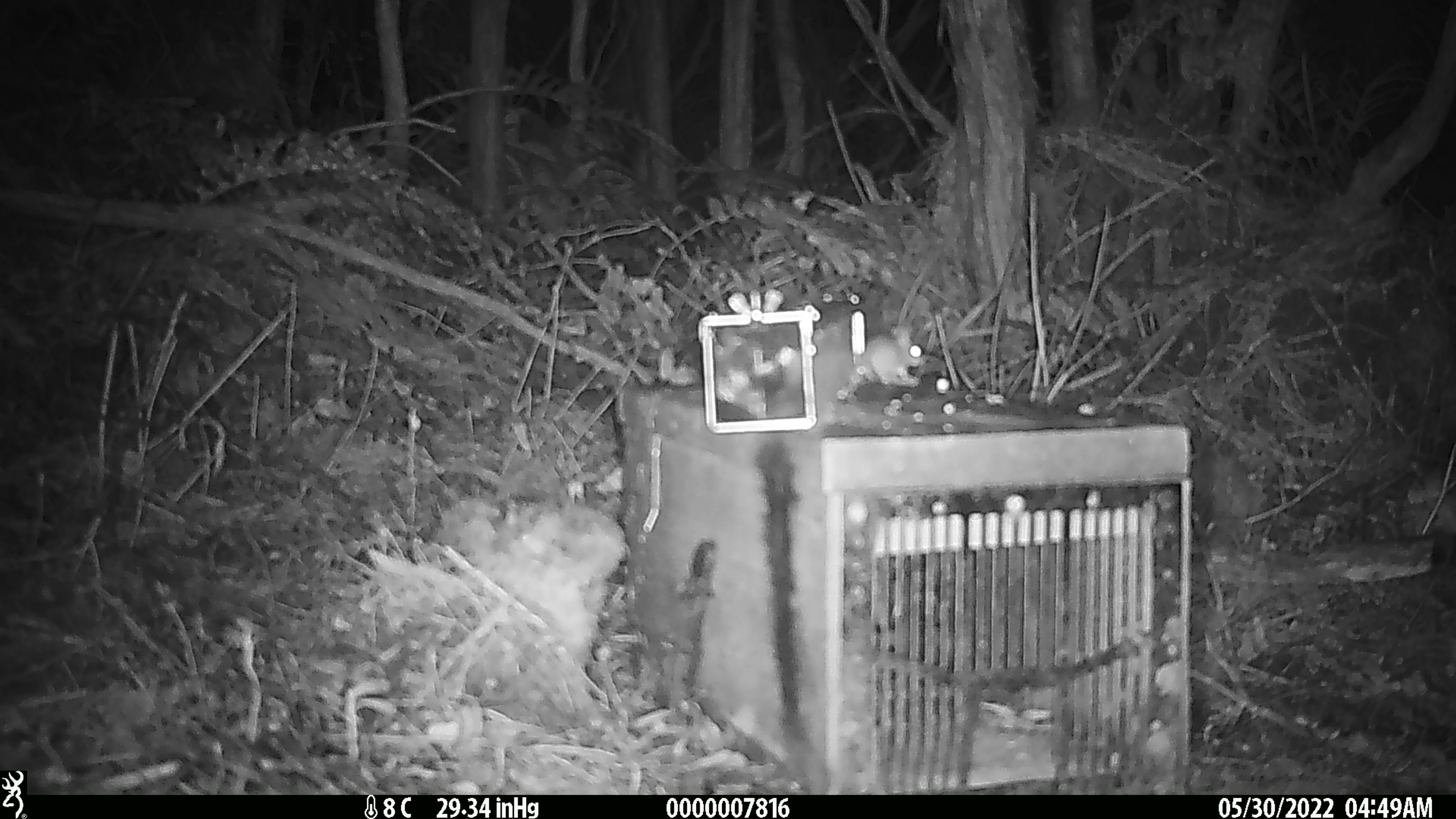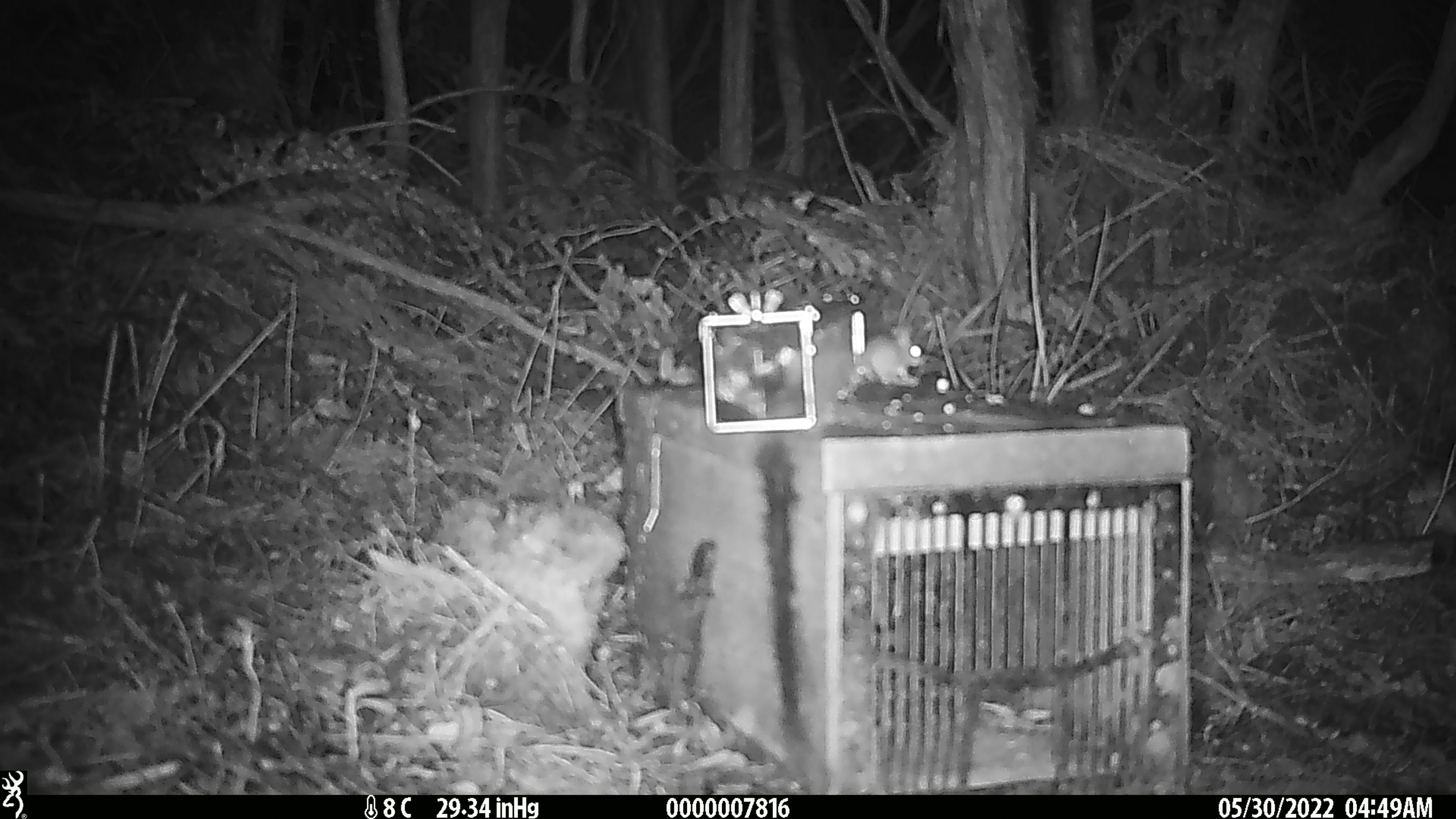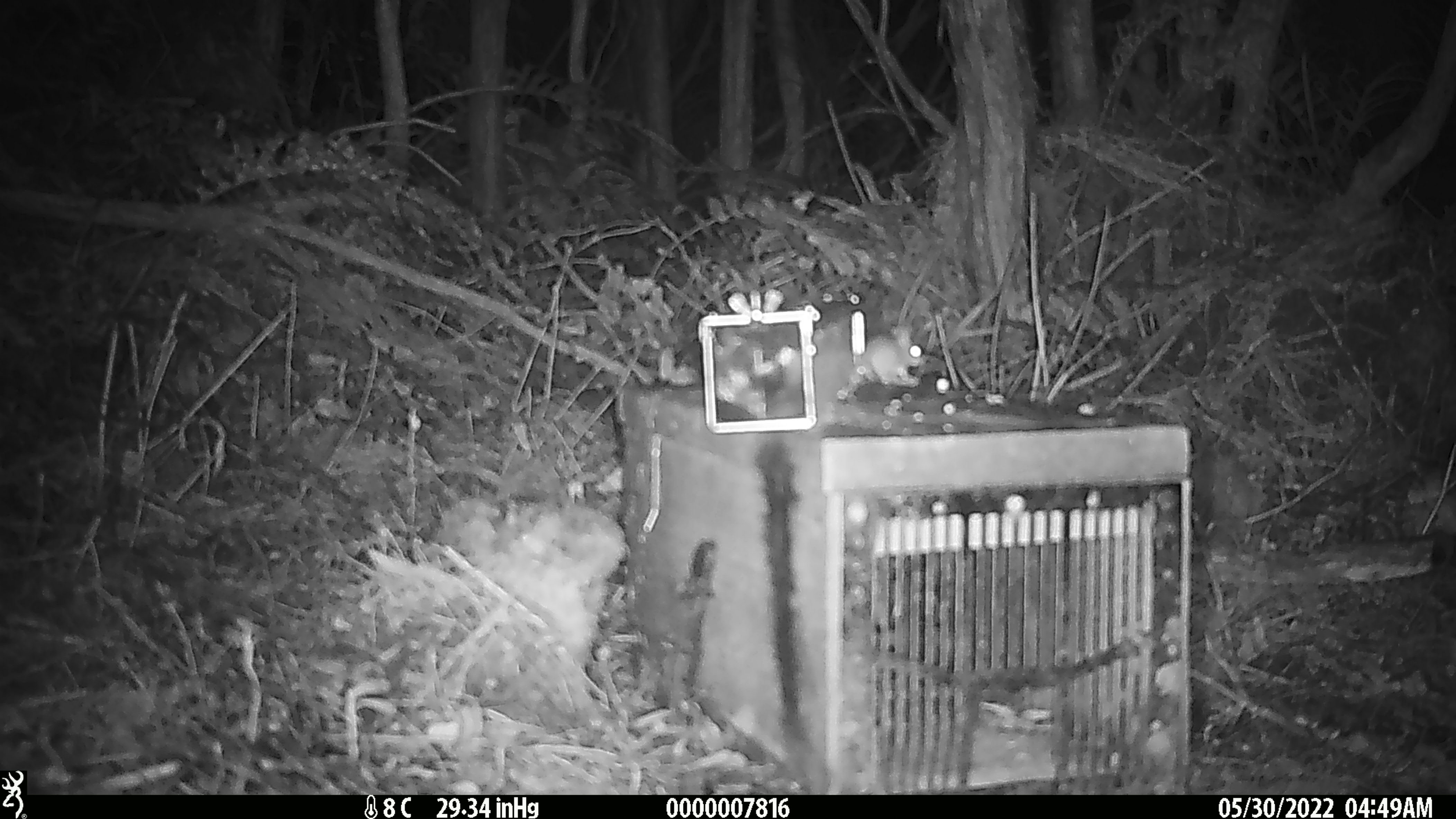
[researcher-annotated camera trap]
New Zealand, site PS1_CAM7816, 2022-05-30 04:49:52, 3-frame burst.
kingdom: Animalia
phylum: Chordata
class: Mammalia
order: Rodentia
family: Muridae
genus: Mus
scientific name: Mus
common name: mouse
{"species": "mouse (Mus)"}